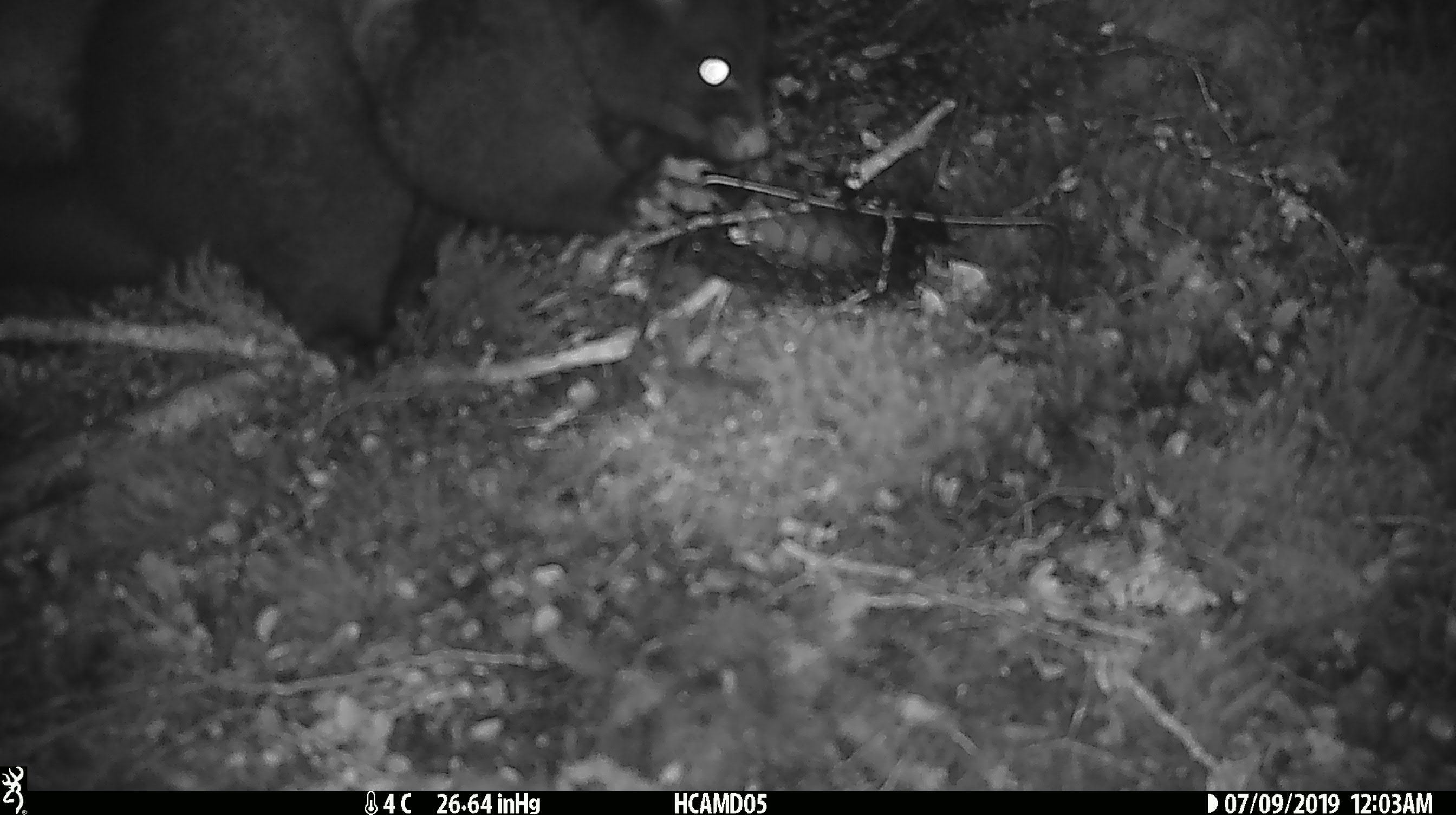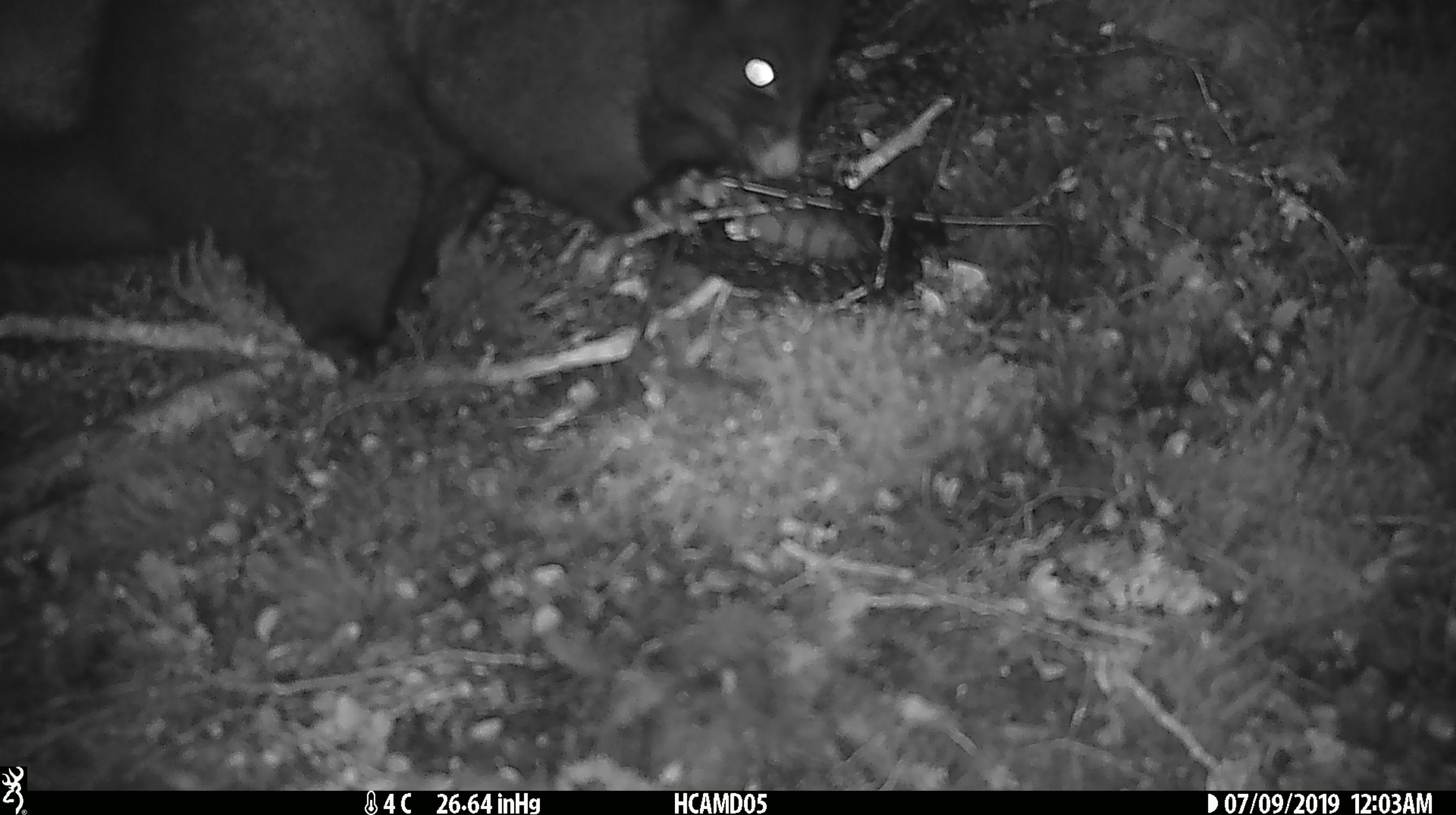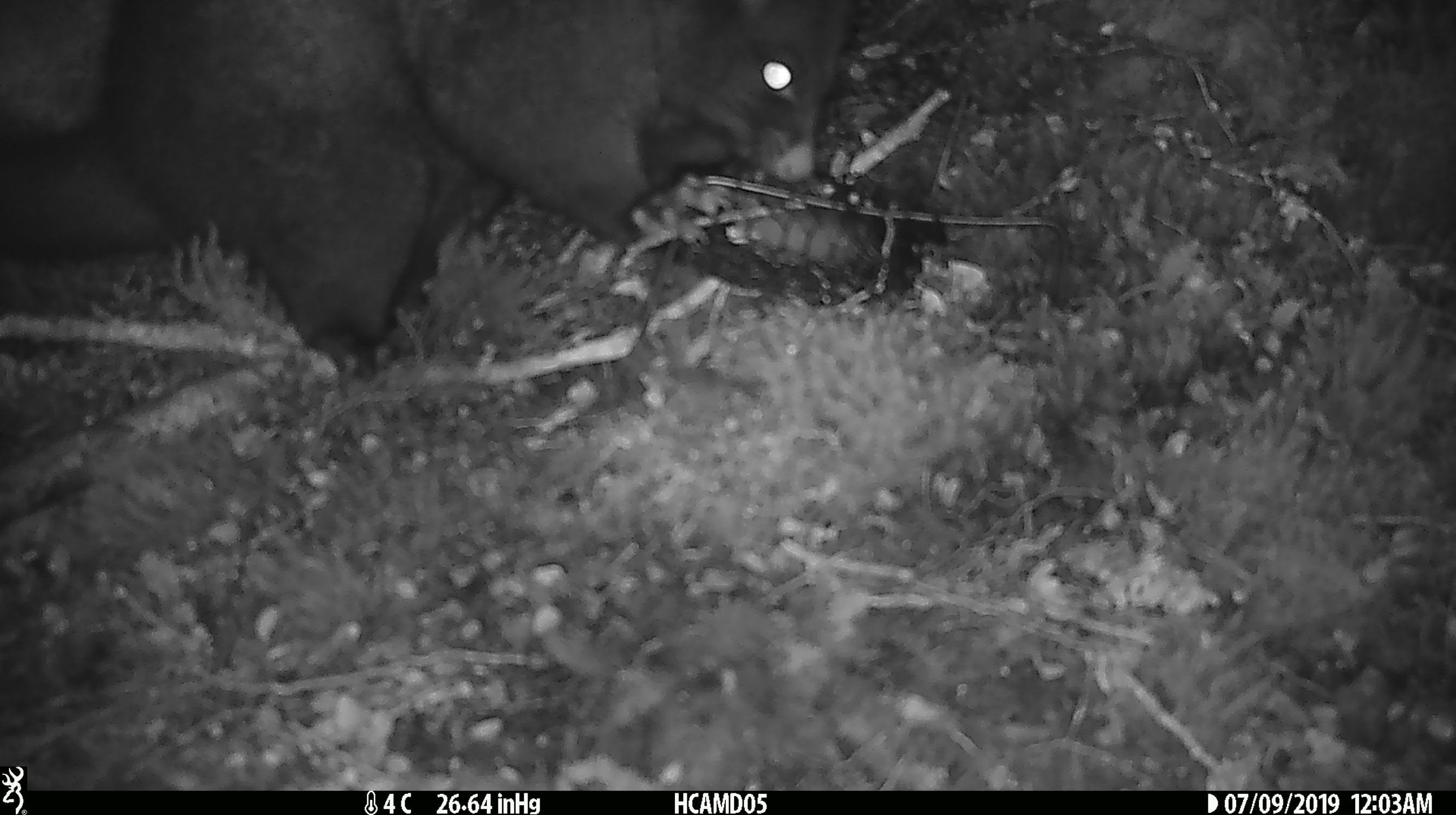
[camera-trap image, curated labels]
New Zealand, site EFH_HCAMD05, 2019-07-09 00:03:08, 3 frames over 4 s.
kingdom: Animalia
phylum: Chordata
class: Mammalia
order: Diprotodontia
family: Phalangeridae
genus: Trichosurus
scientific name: Trichosurus vulpecula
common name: common brushtail possum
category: possum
Possum (common brushtail possum) (Trichosurus vulpecula).